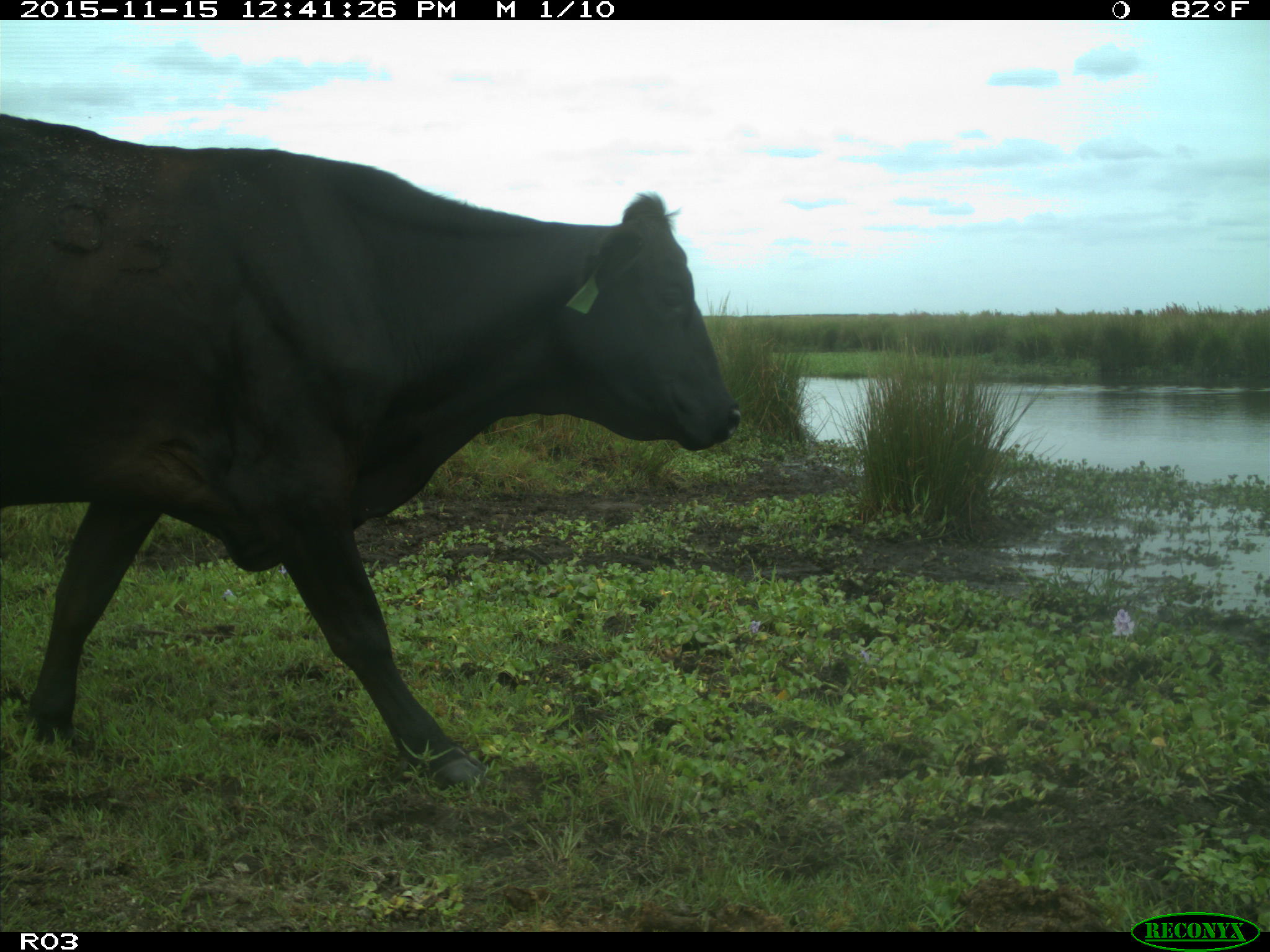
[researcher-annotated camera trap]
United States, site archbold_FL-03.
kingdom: Animalia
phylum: Chordata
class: Mammalia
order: Artiodactyla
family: Bovidae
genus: Bos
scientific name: Bos taurus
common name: domestic cow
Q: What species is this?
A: Bos taurus (domestic cow).